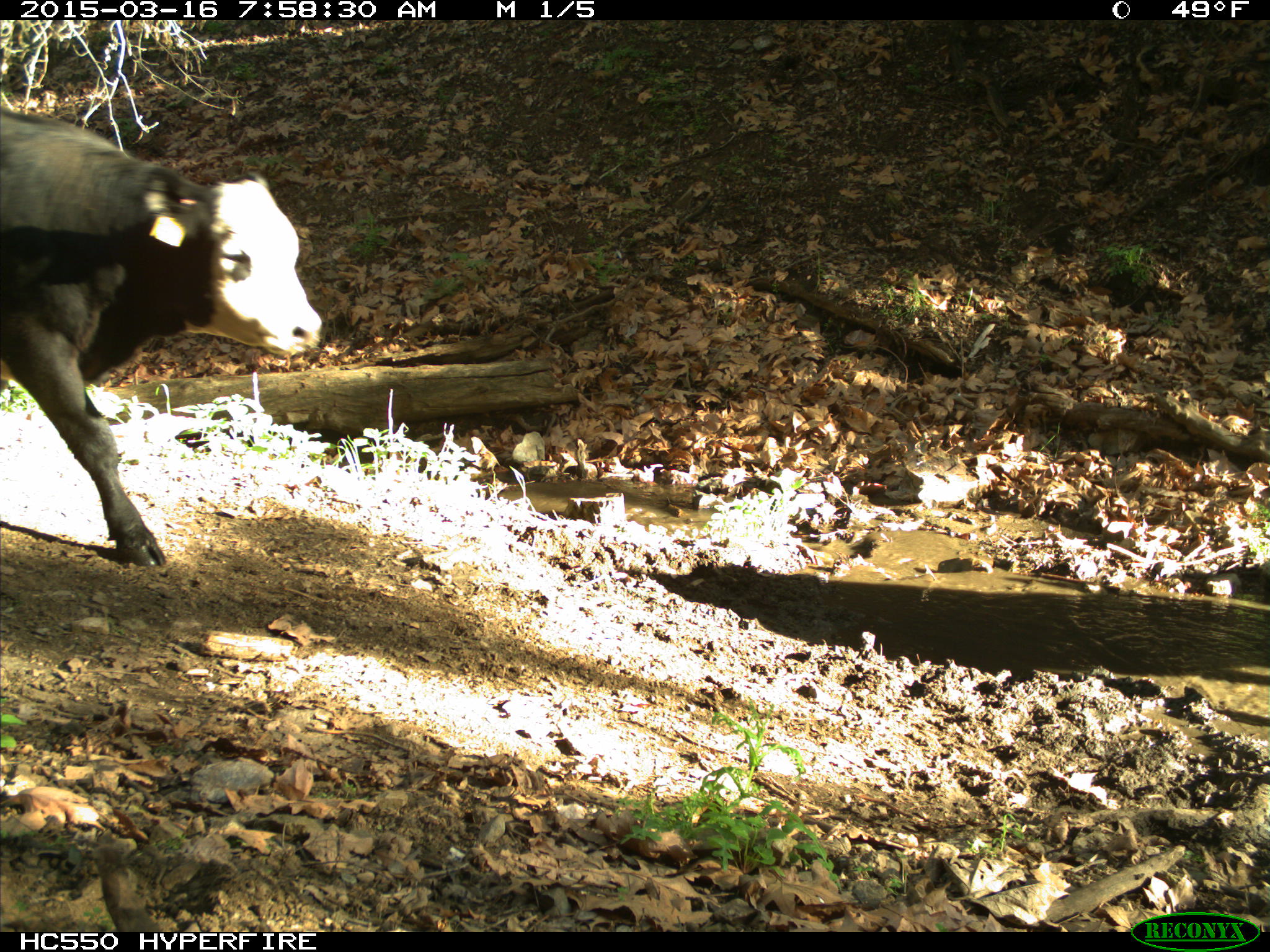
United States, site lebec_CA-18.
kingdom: Animalia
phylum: Chordata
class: Mammalia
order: Artiodactyla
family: Bovidae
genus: Bos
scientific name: Bos taurus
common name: domestic cow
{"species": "Bos taurus (domestic cow)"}